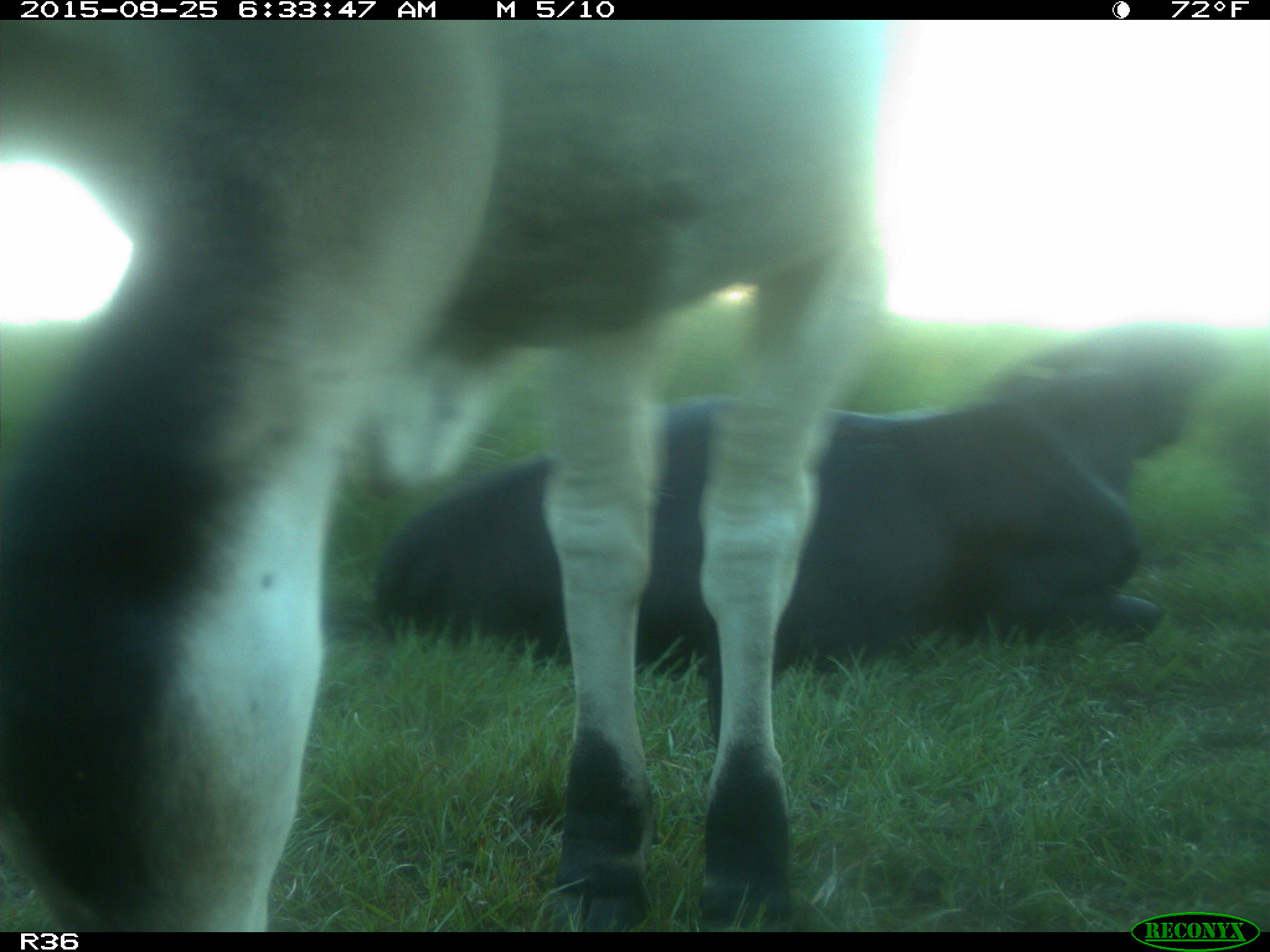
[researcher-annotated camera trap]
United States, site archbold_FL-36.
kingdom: Animalia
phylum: Chordata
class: Mammalia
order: Artiodactyla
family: Bovidae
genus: Bos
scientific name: Bos taurus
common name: domestic cow